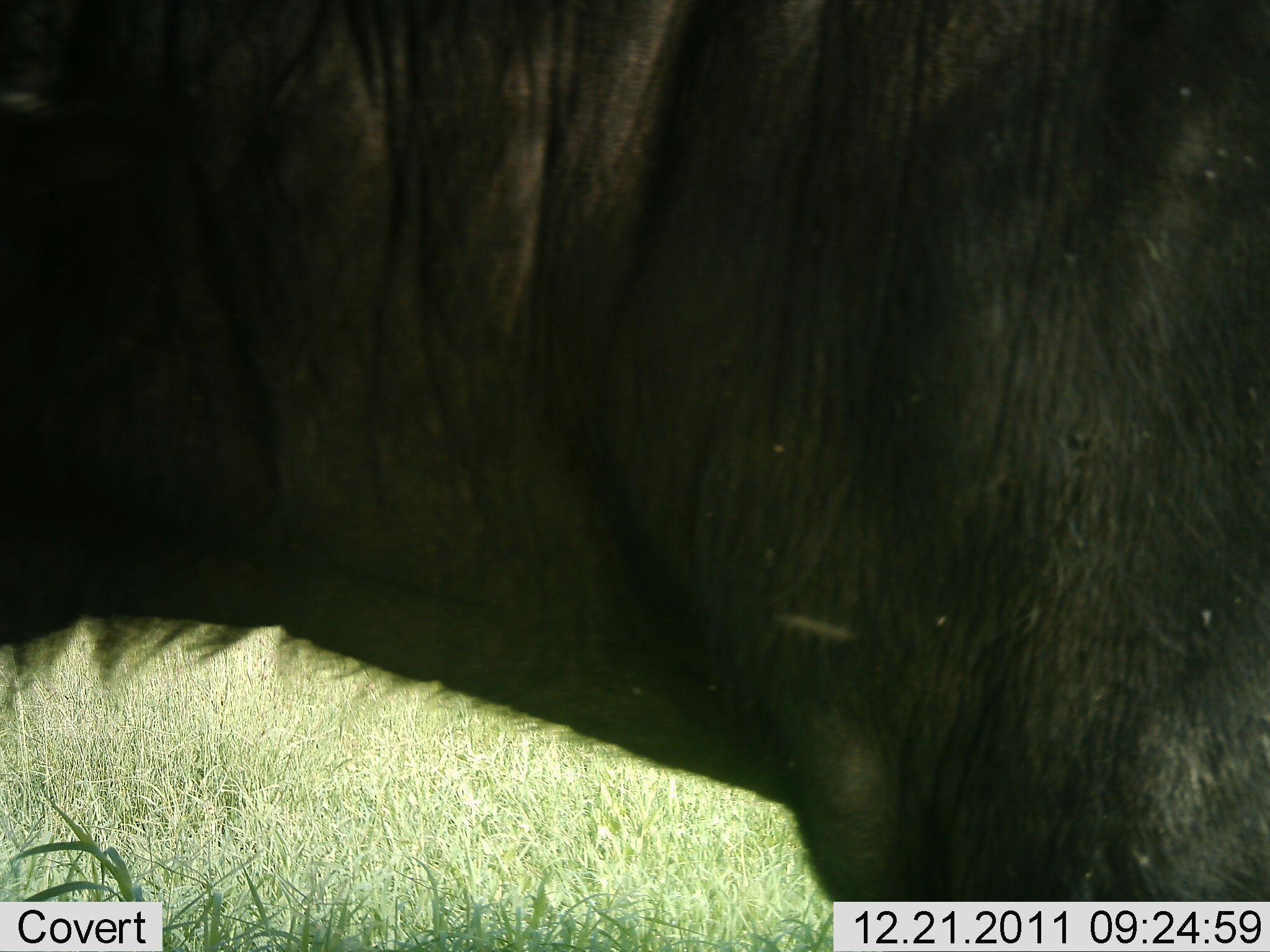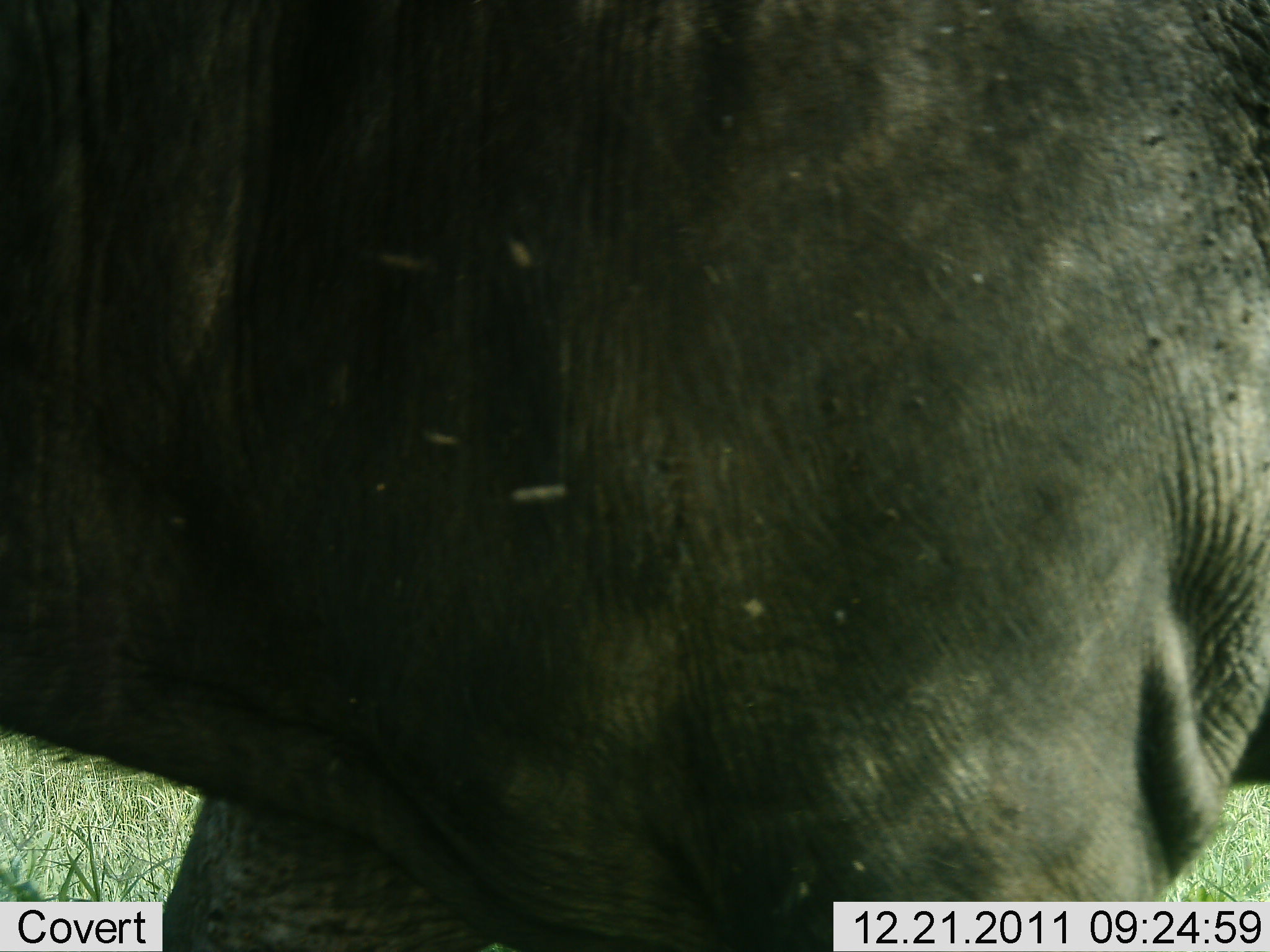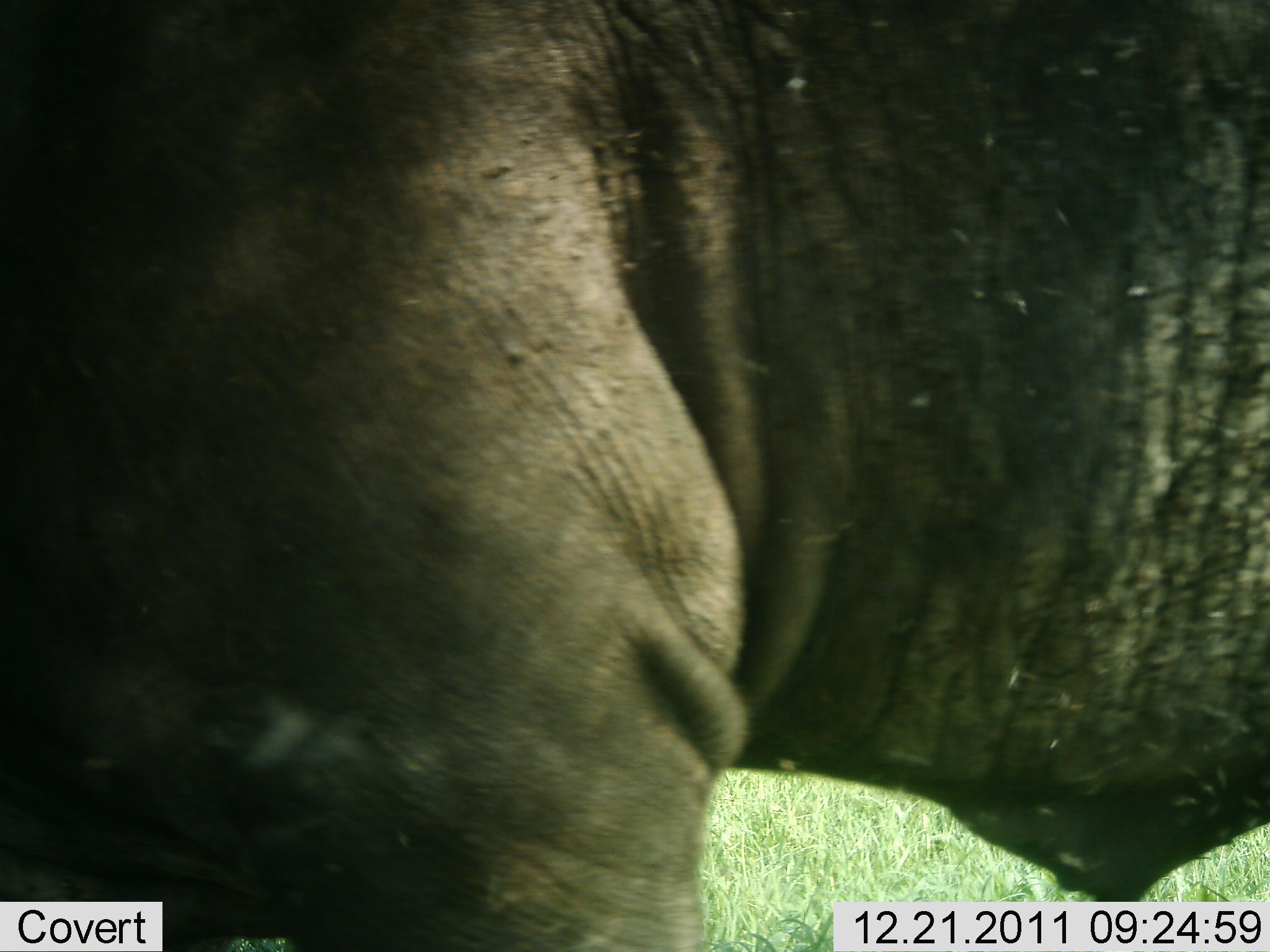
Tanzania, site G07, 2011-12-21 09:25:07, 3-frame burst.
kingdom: Animalia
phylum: Chordata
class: Mammalia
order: Proboscidea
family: Elephantidae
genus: Loxodonta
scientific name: Loxodonta africana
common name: african bush elephant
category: elephant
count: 1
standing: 11%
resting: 11%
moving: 100%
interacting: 0%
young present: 0%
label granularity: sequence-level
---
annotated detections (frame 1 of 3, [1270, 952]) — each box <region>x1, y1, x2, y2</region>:
animal: <region>0, 1, 1269, 952</region>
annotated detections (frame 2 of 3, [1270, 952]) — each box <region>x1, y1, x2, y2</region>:
animal: <region>0, 1, 1269, 952</region>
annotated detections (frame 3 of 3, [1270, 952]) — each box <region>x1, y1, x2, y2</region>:
animal: <region>0, 1, 1269, 952</region>